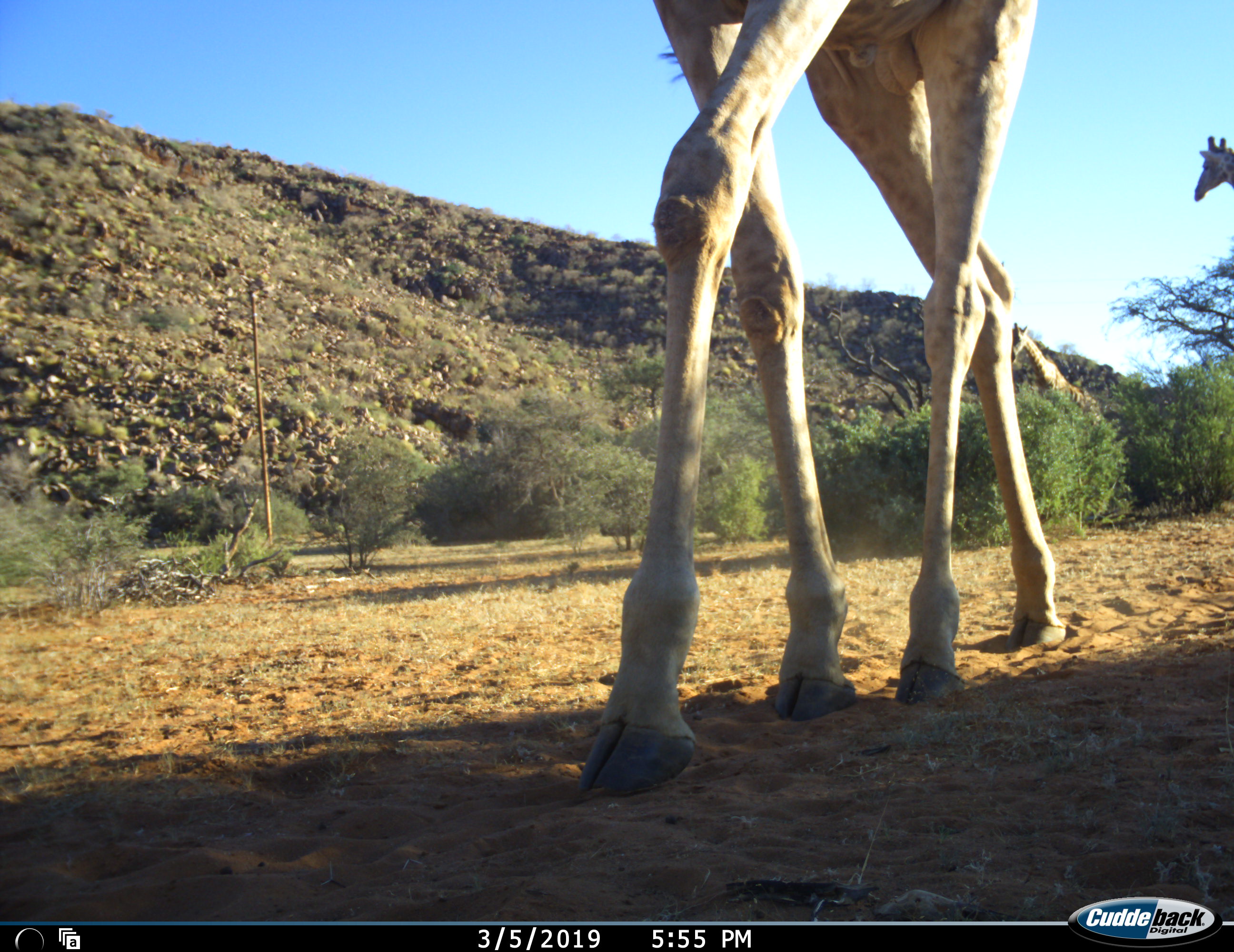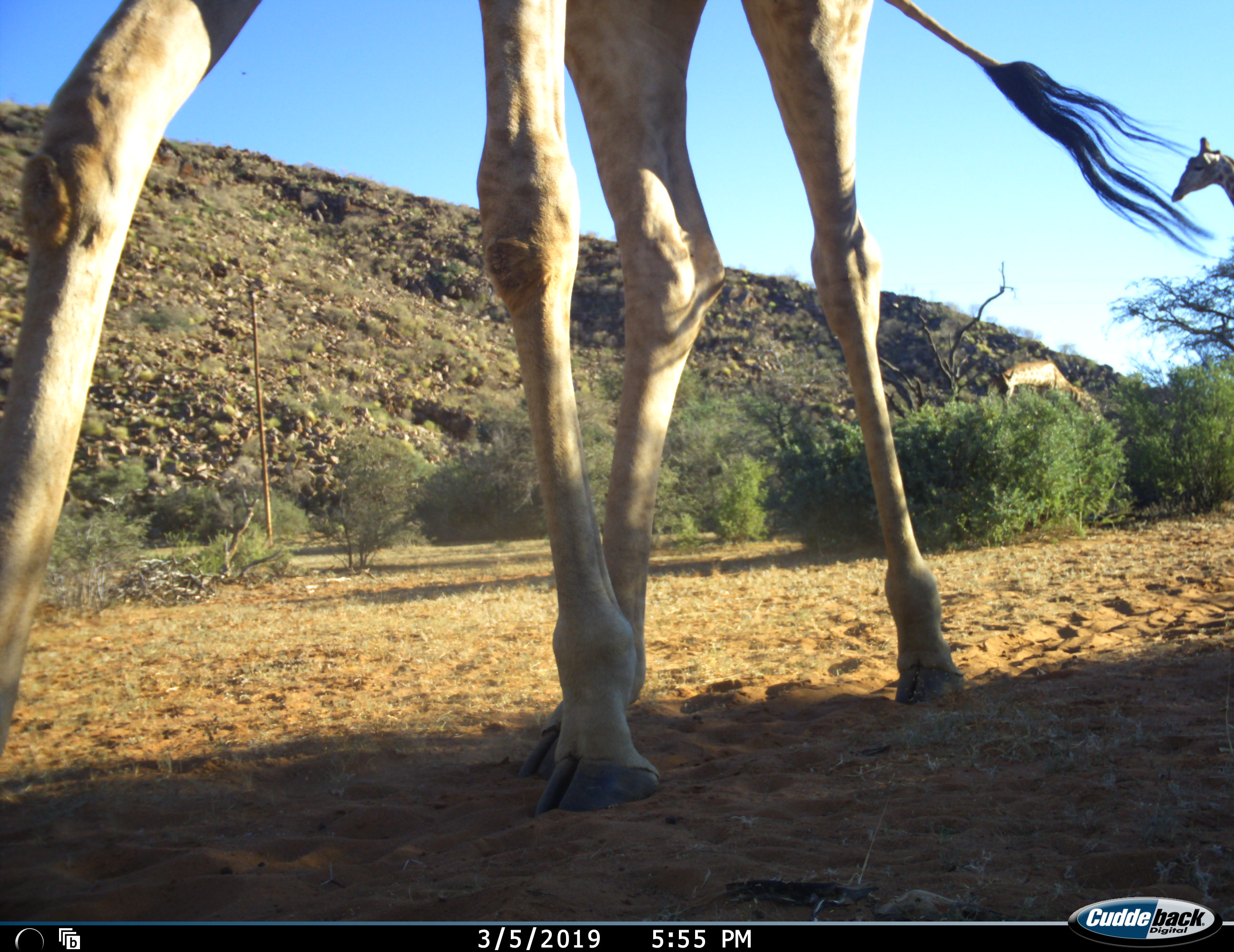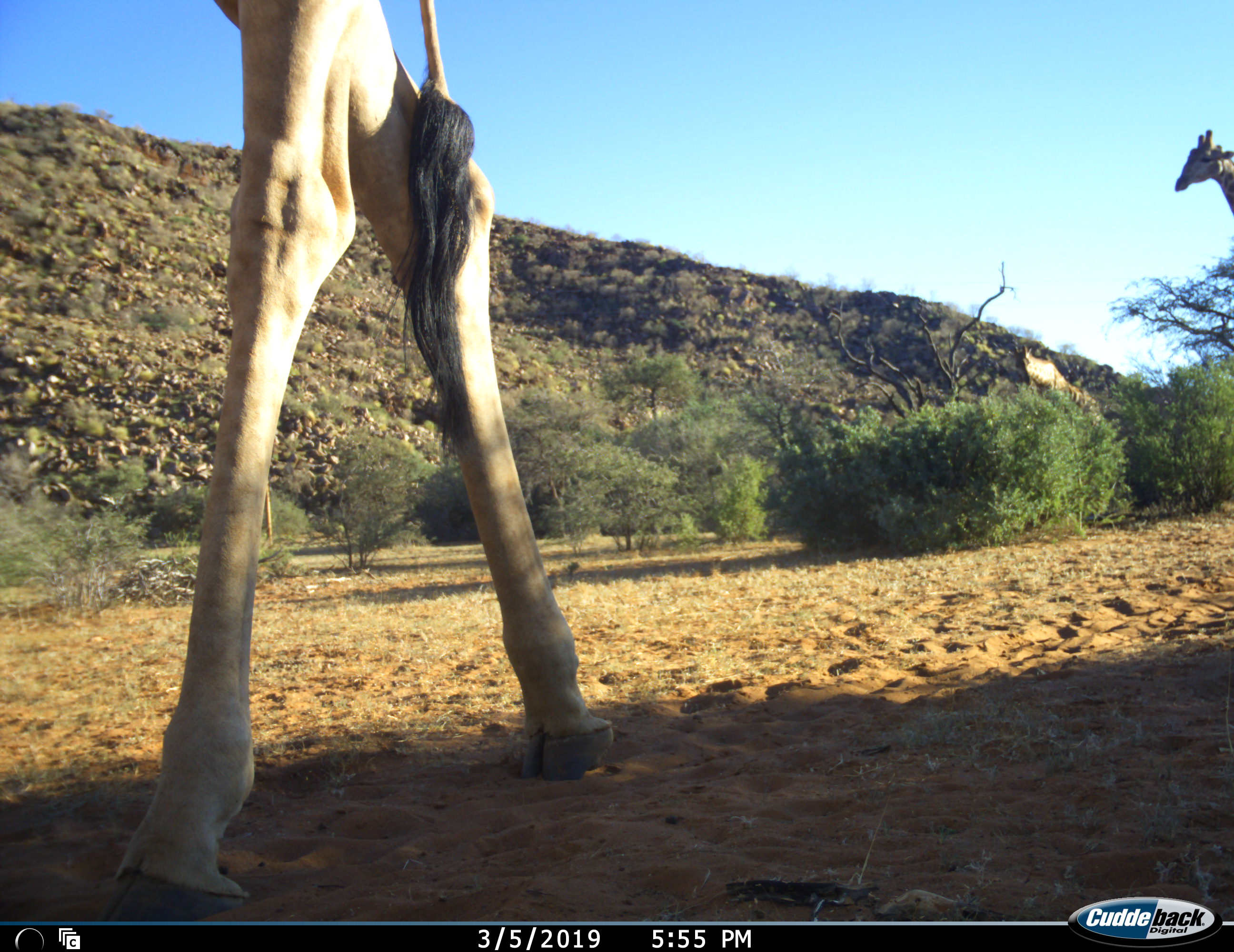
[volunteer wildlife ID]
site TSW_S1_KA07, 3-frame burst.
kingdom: Animalia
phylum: Chordata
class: Mammalia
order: Artiodactyla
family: Giraffidae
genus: Giraffa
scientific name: Giraffa camelopardalis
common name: giraffe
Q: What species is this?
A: Giraffe (Giraffa camelopardalis).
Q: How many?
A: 3.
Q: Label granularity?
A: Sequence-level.